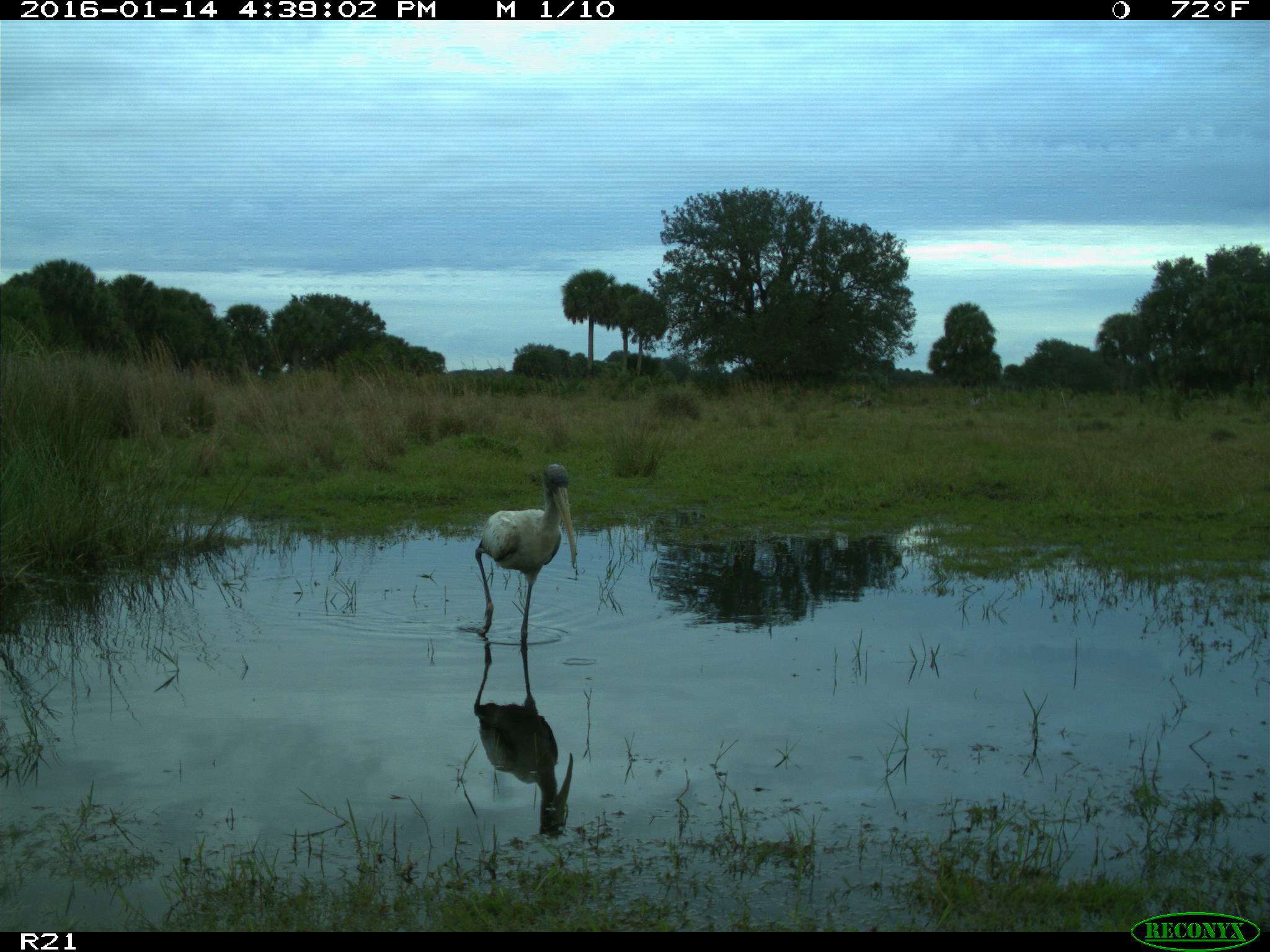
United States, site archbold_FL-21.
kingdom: Animalia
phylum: Chordata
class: Aves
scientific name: Aves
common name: birds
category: unidentified bird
Unidentified bird (birds) (Aves).